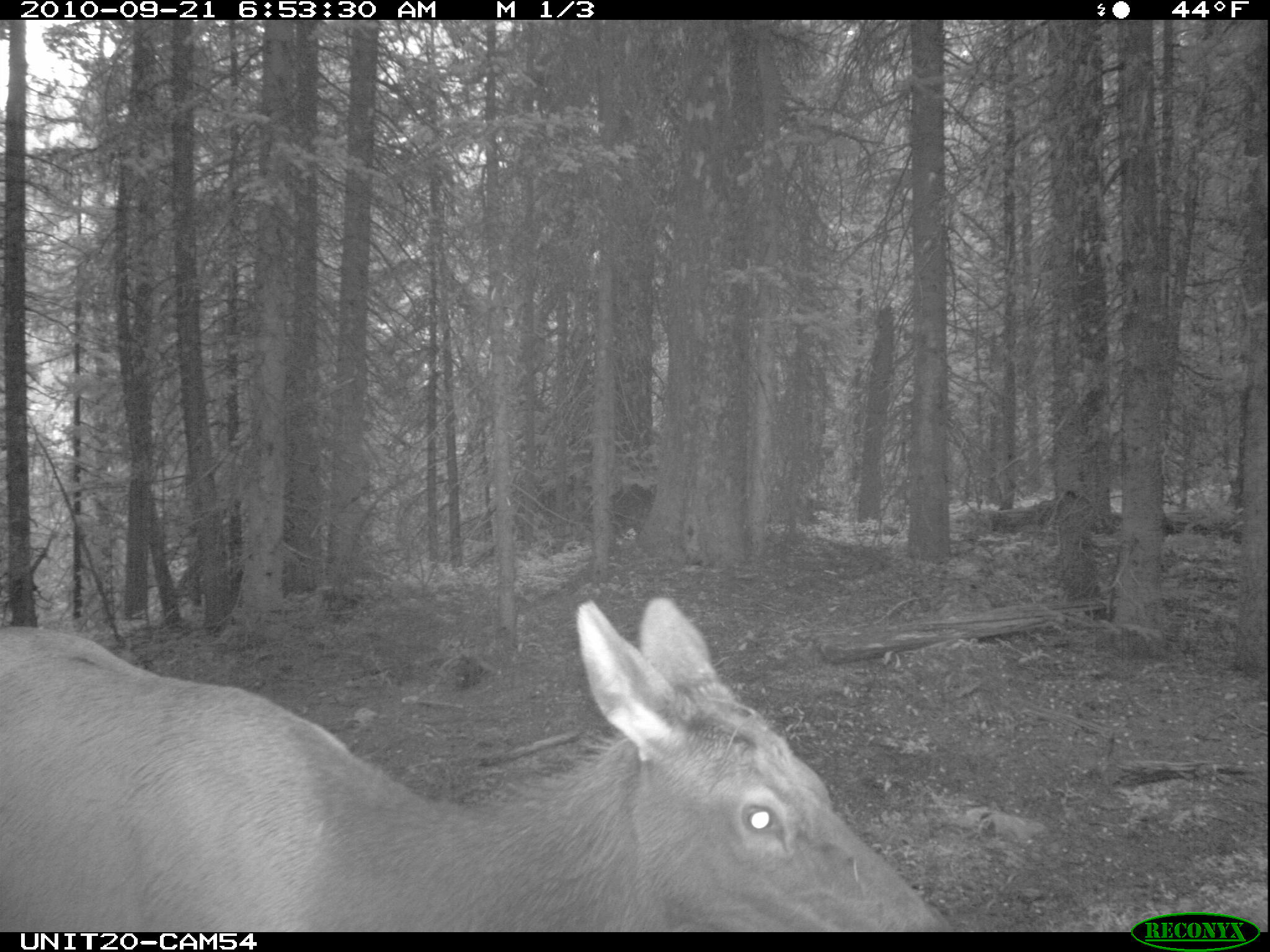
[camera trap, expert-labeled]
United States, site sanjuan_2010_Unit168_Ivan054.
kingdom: Animalia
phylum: Chordata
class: Mammalia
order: Artiodactyla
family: Cervidae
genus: Cervus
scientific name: Cervus elaphus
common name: red deer